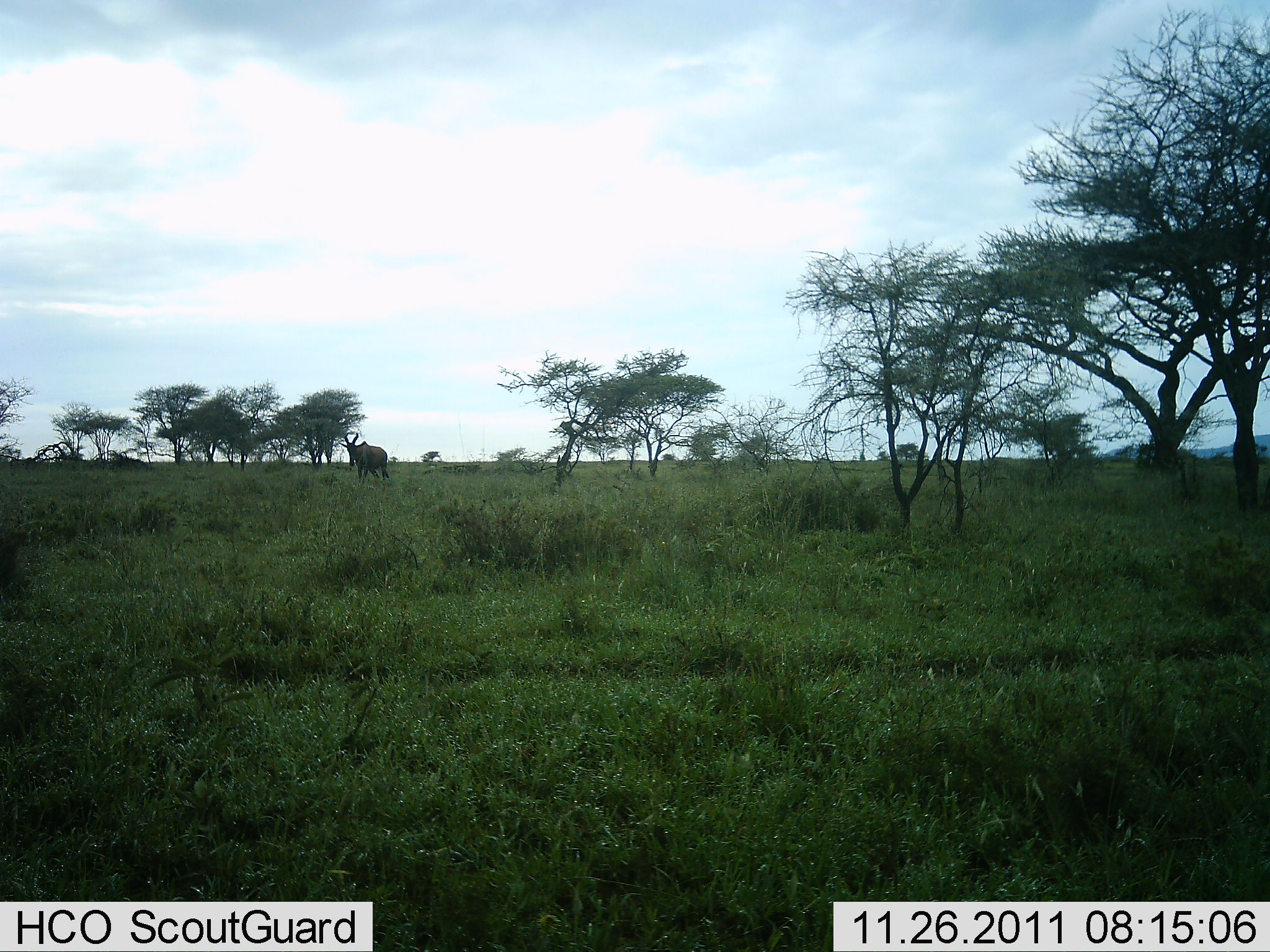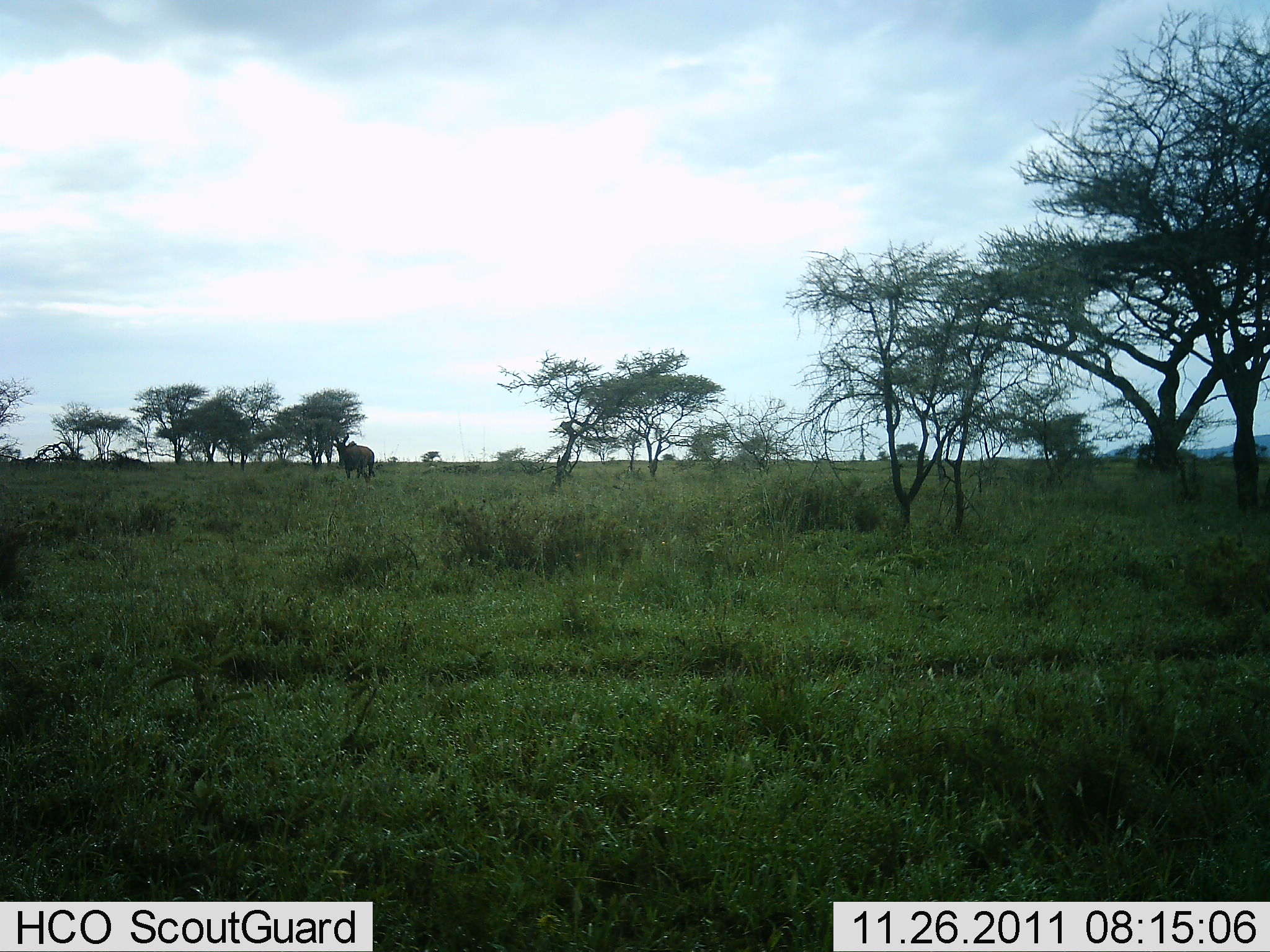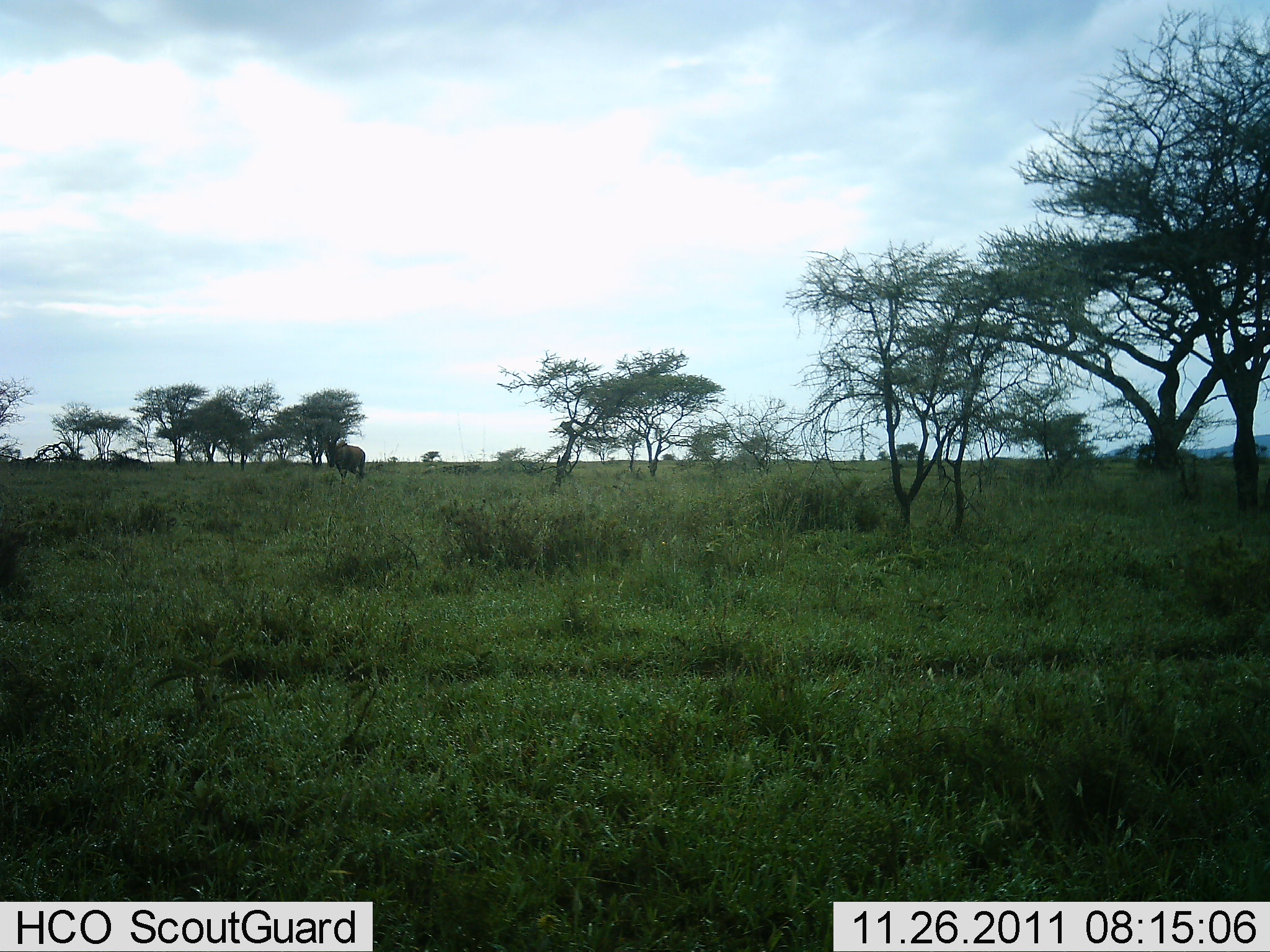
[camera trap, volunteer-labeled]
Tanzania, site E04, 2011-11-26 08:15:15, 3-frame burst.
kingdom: Animalia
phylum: Chordata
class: Mammalia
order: Artiodactyla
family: Bovidae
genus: Connochaetes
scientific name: Connochaetes taurinus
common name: blue wildebeest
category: wildebeest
Wildebeest (blue wildebeest) (Connochaetes taurinus), count 1. Behavior (volunteer vote fractions): standing 0%, resting 0%, moving 100%, interacting 0%. Young present (vote fraction): 0%. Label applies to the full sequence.